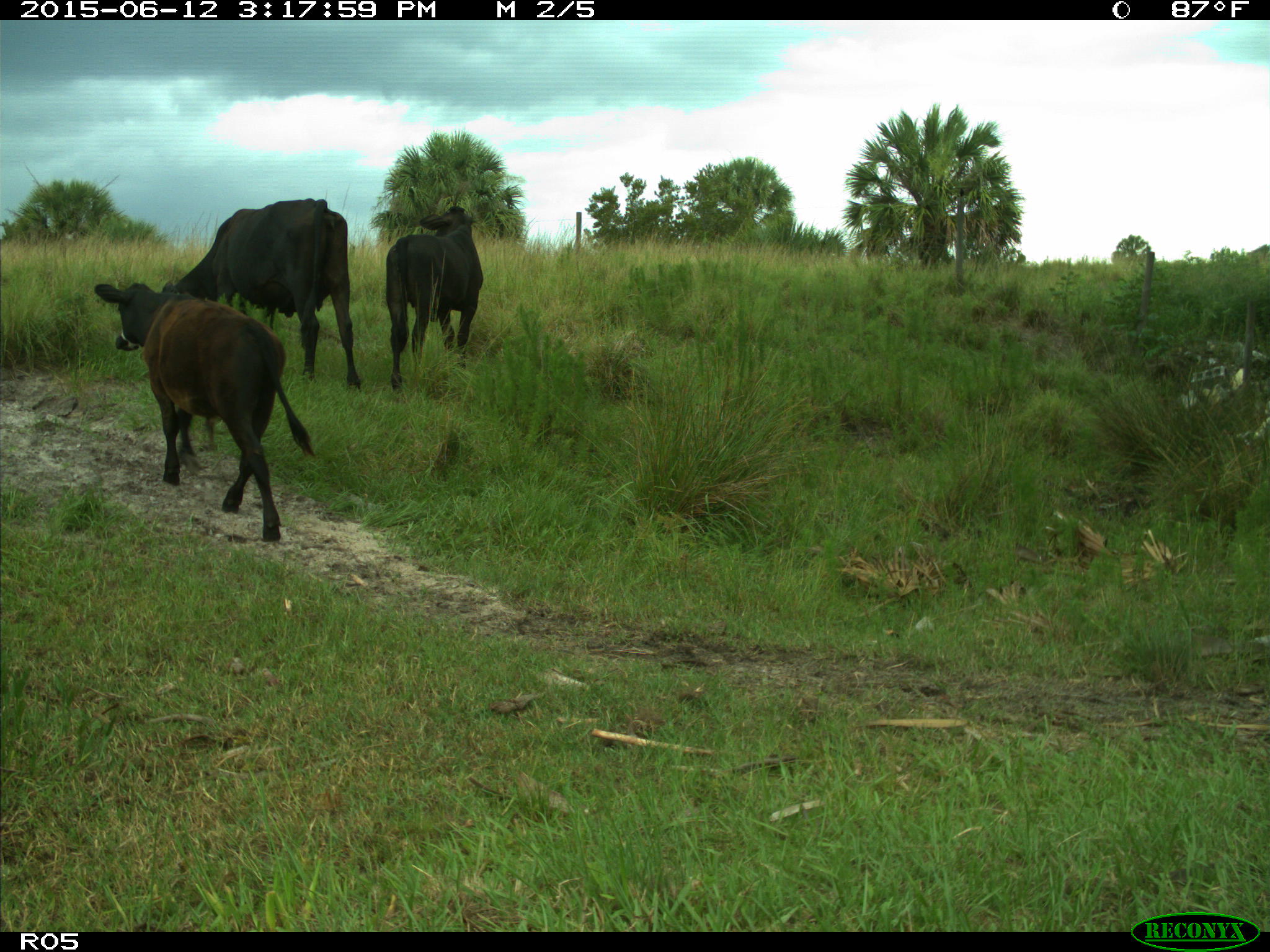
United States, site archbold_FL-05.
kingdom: Animalia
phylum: Chordata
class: Mammalia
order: Artiodactyla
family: Bovidae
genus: Bos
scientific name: Bos taurus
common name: domestic cow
Bos taurus (domestic cow).